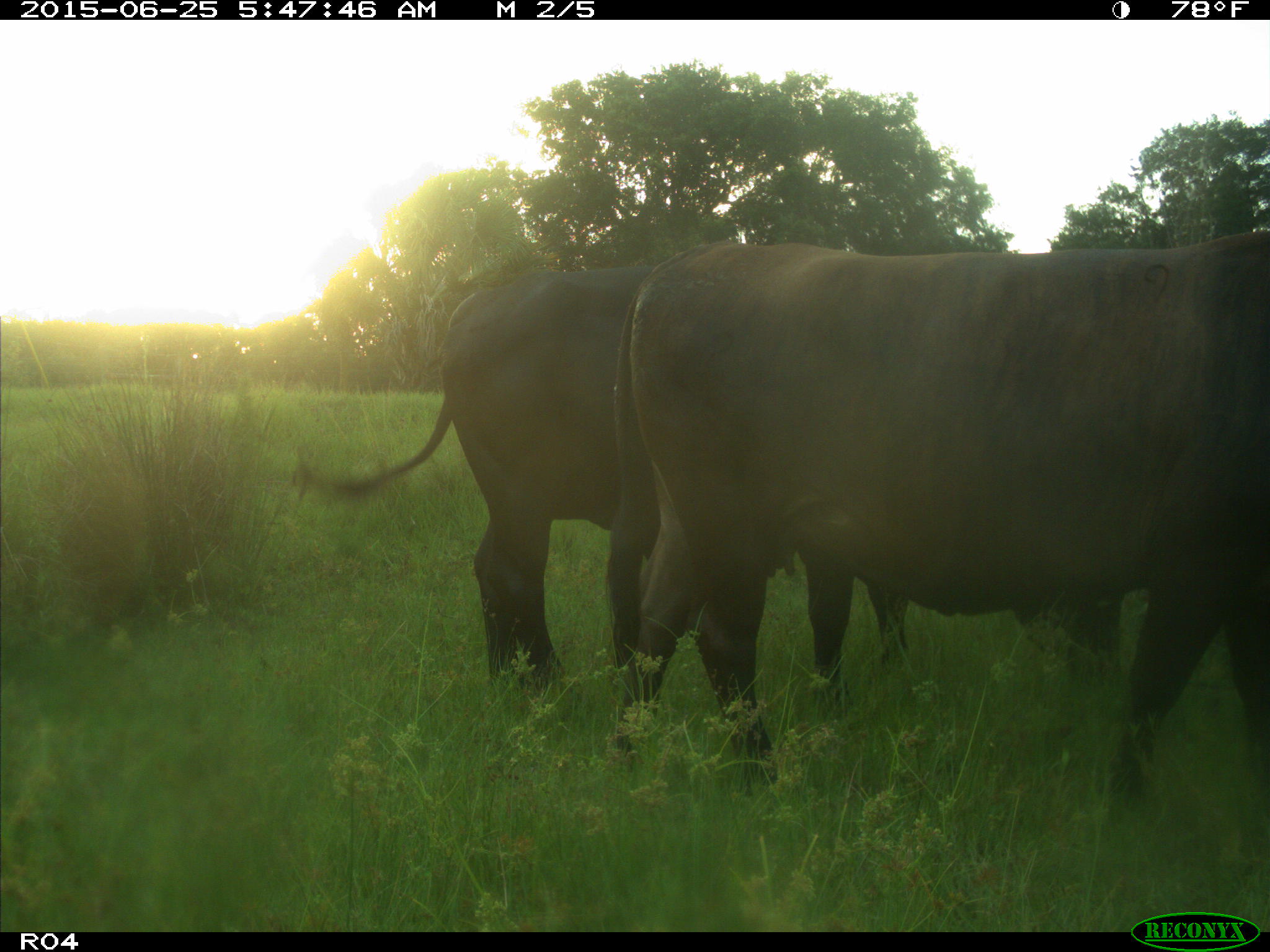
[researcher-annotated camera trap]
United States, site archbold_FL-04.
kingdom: Animalia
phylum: Chordata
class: Mammalia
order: Artiodactyla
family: Bovidae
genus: Bos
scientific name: Bos taurus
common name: domestic cow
Bos taurus (domestic cow).